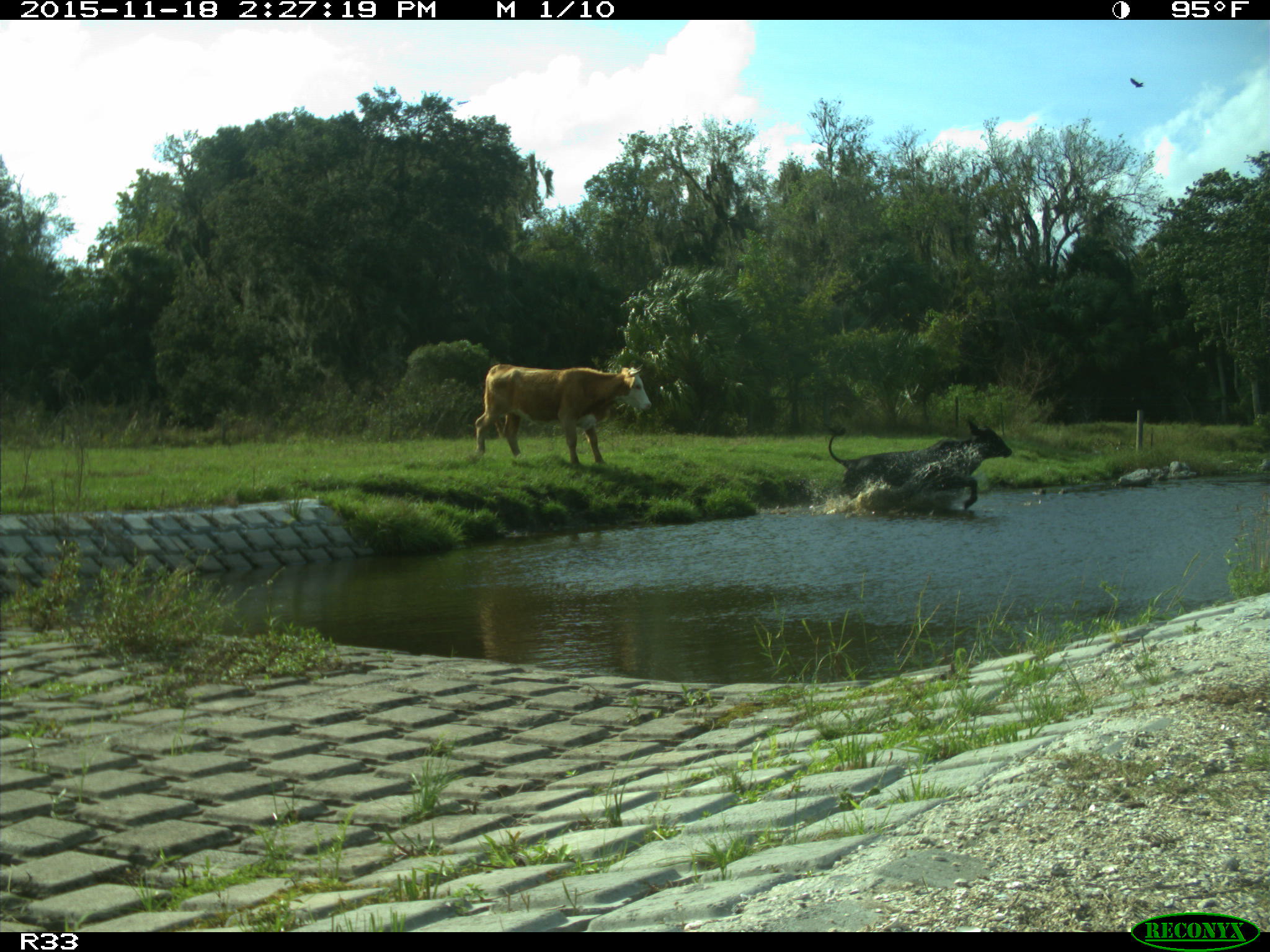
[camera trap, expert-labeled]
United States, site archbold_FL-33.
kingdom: Animalia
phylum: Chordata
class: Mammalia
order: Artiodactyla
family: Bovidae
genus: Bos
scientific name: Bos taurus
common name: domestic cow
Bos taurus (domestic cow).